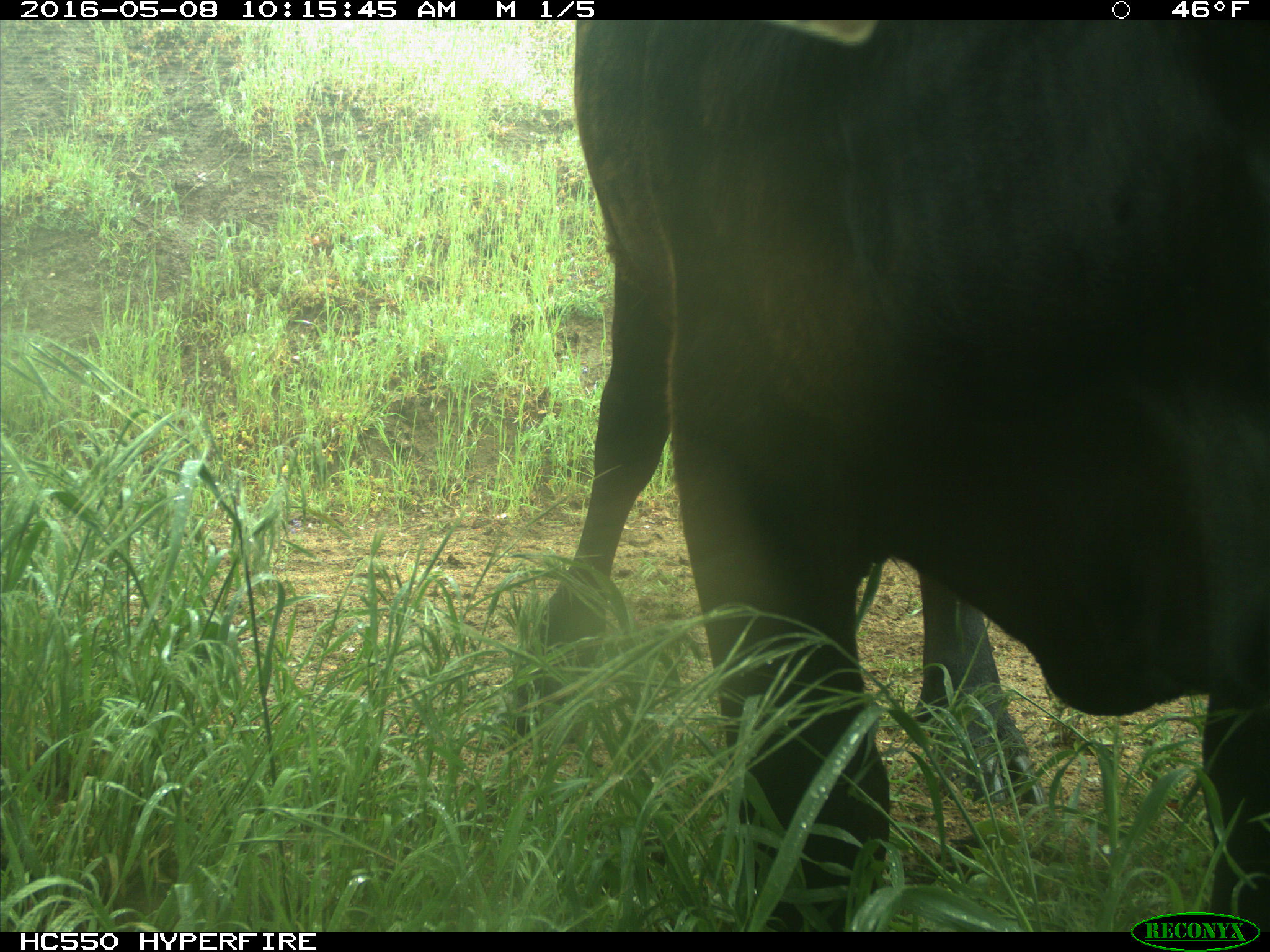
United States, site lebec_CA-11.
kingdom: Animalia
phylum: Chordata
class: Mammalia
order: Artiodactyla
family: Bovidae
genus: Bos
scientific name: Bos taurus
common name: domestic cow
Bos taurus (domestic cow).